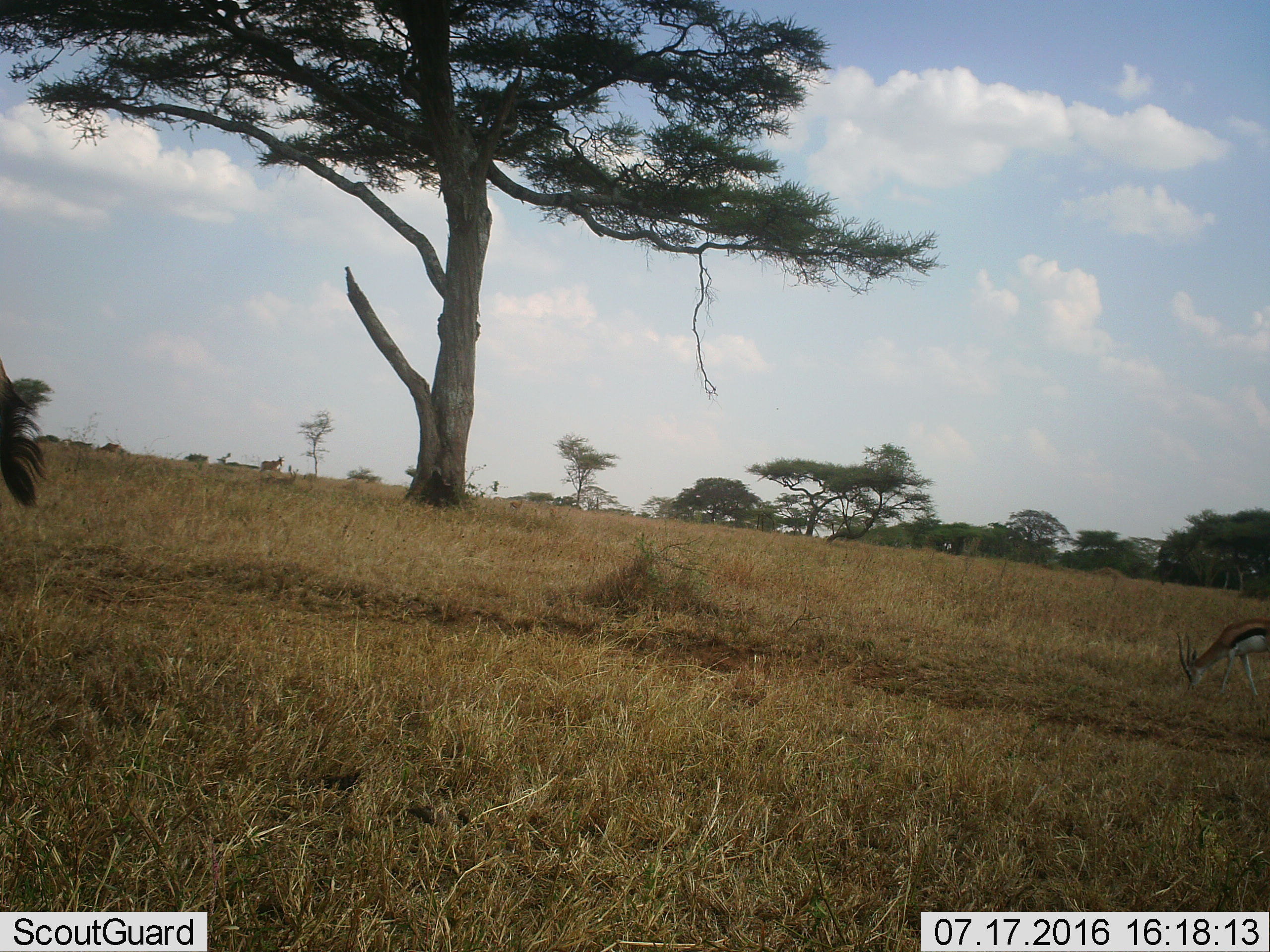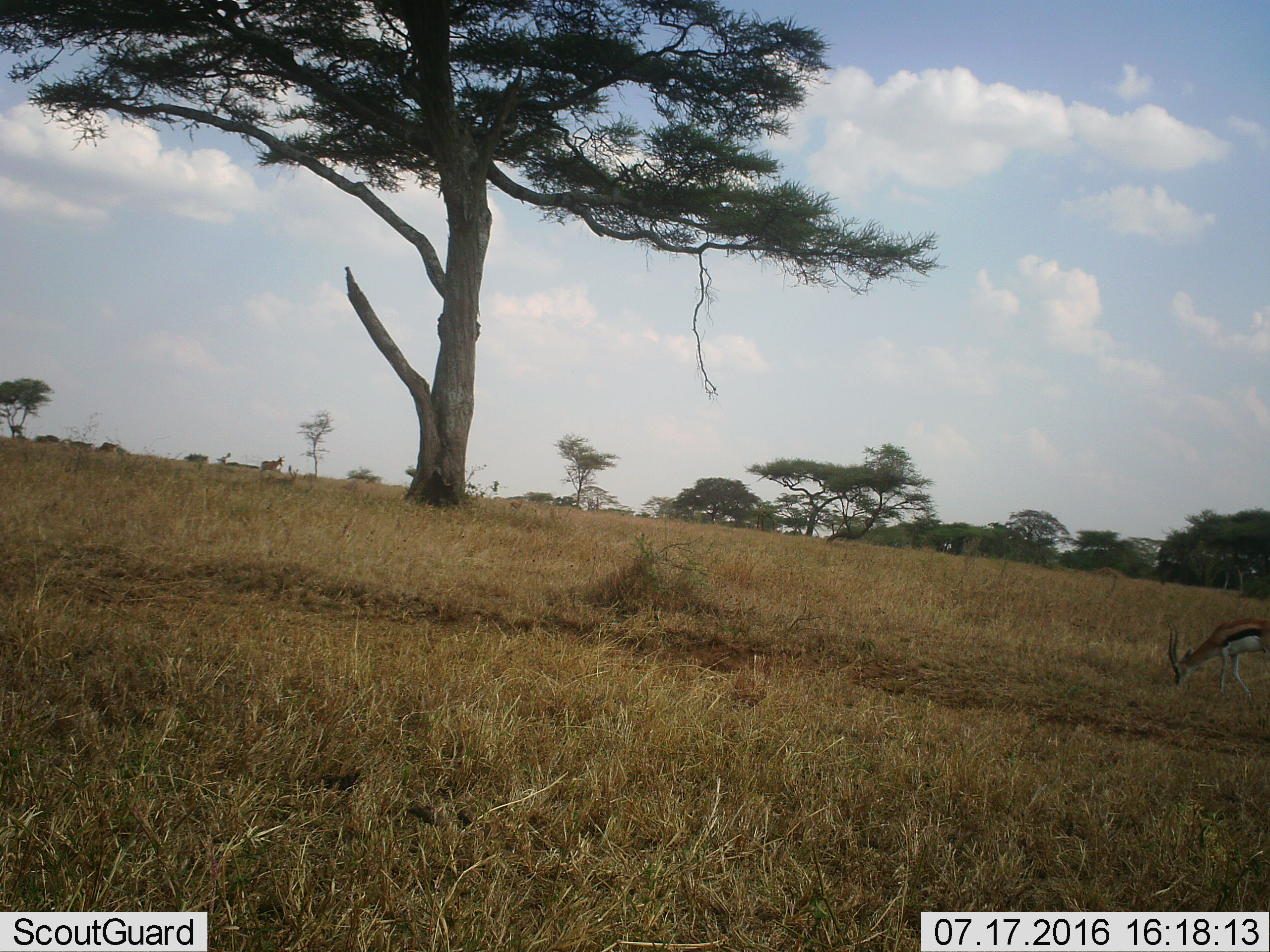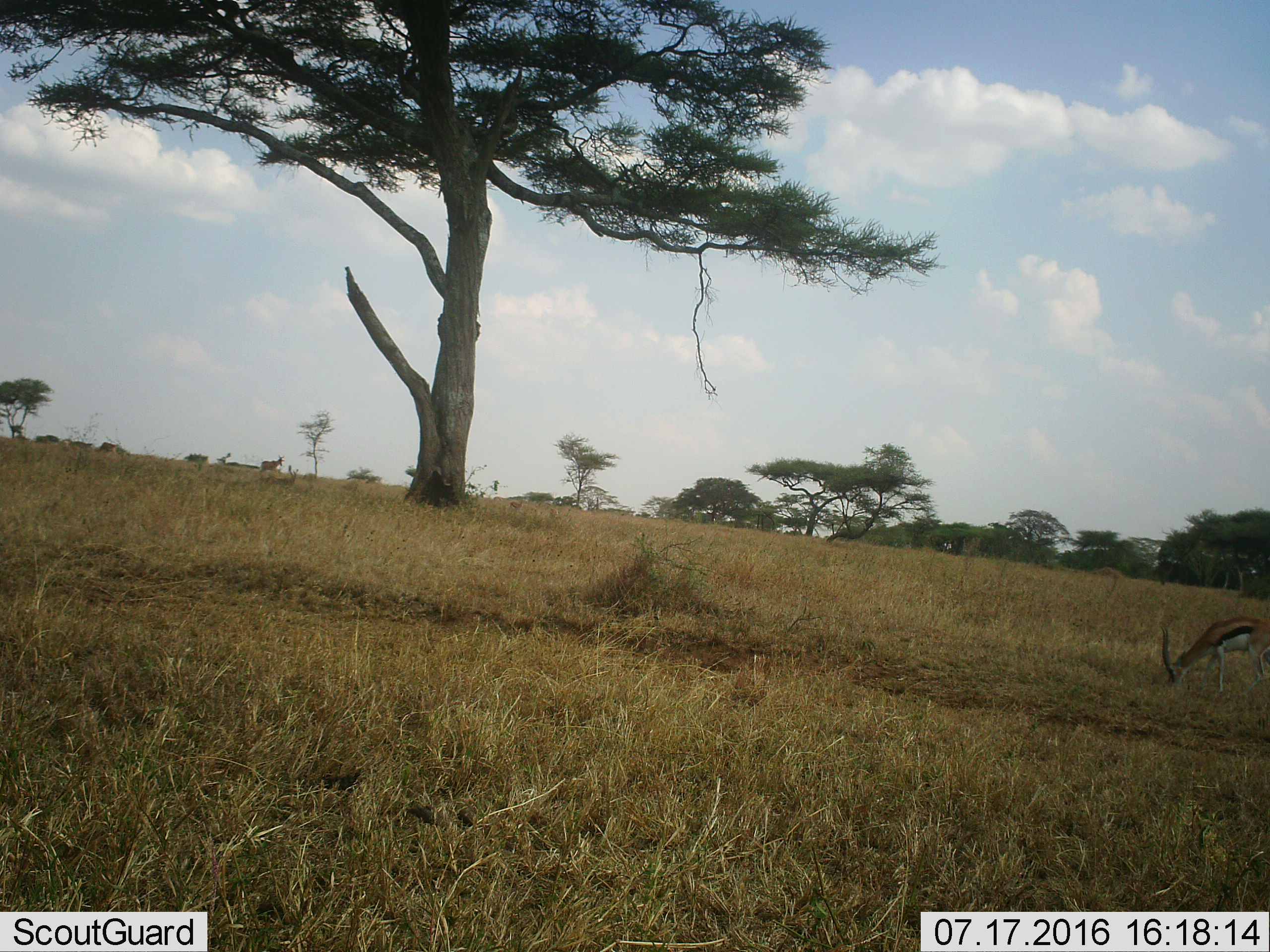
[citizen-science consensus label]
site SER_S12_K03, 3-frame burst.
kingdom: Animalia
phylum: Chordata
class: Mammalia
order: Artiodactyla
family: Bovidae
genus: Eudorcas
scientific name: Eudorcas thomsonii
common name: thomson's gazelle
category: gazellethomsons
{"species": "gazellethomsons (thomson's gazelle) (Eudorcas thomsonii)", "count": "2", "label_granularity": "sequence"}